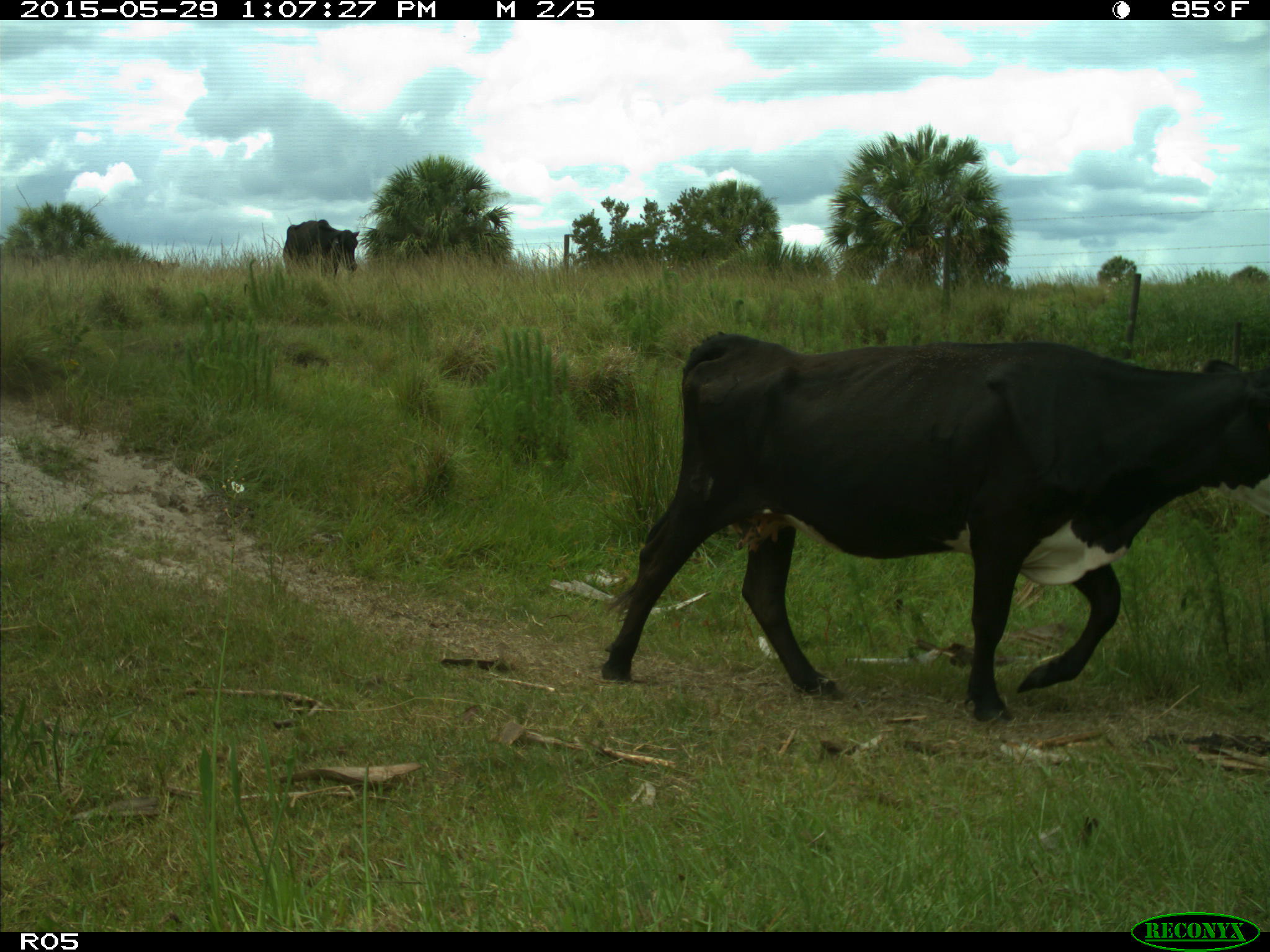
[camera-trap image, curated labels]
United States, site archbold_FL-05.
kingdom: Animalia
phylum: Chordata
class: Mammalia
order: Artiodactyla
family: Bovidae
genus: Bos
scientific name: Bos taurus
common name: domestic cow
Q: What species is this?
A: Bos taurus (domestic cow).